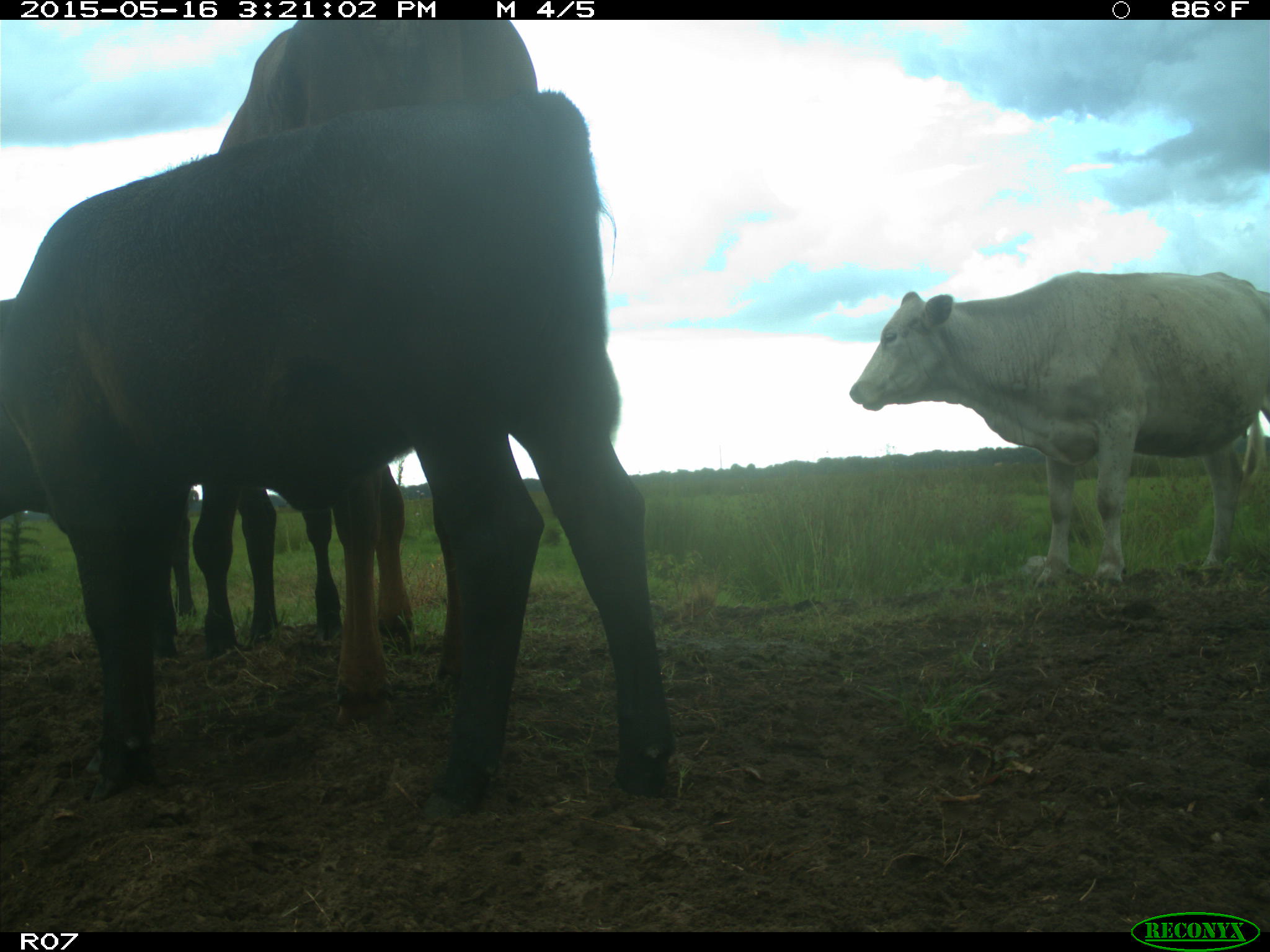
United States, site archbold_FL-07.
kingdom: Animalia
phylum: Chordata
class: Mammalia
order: Artiodactyla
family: Bovidae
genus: Bos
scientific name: Bos taurus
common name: domestic cow